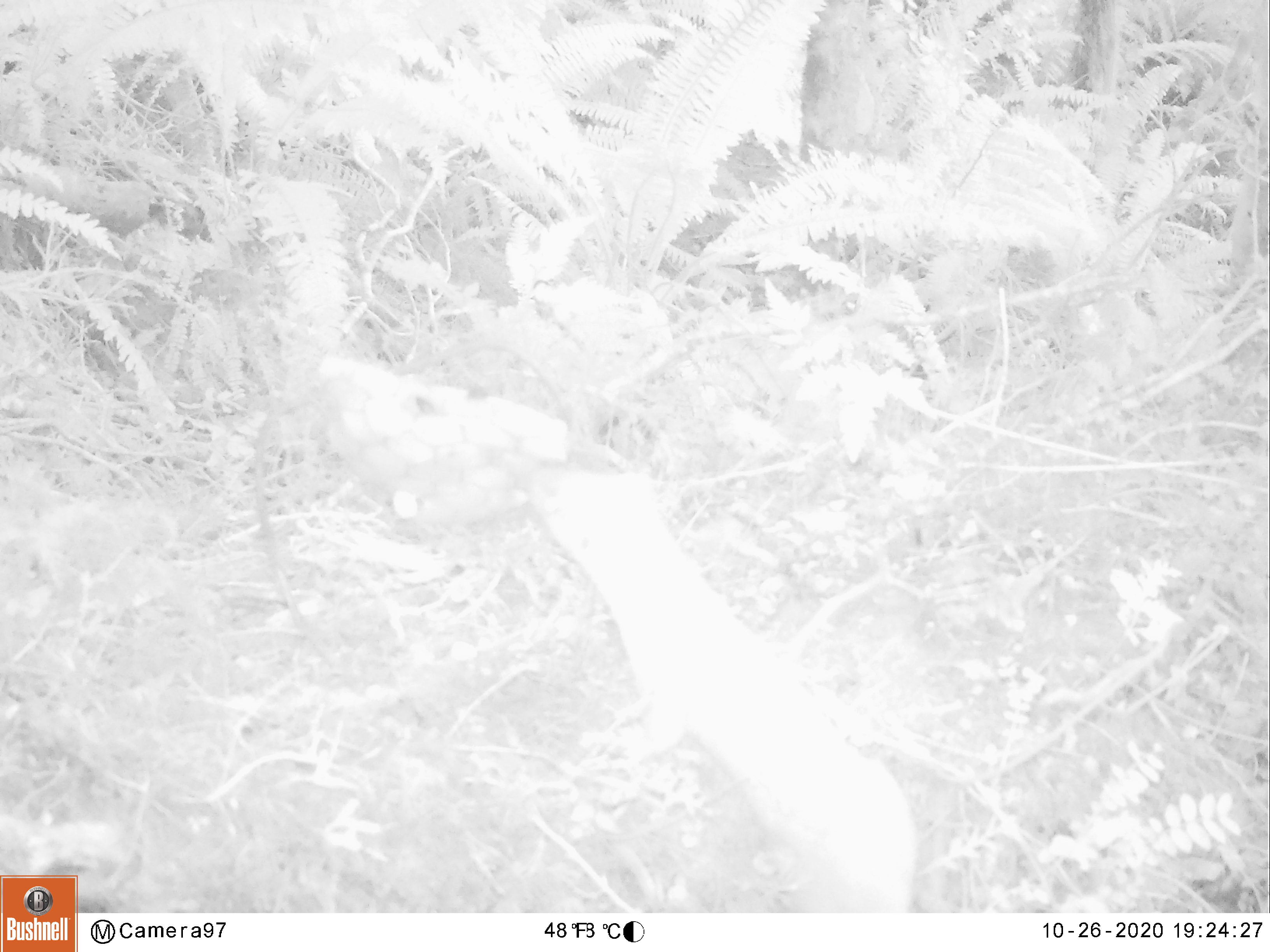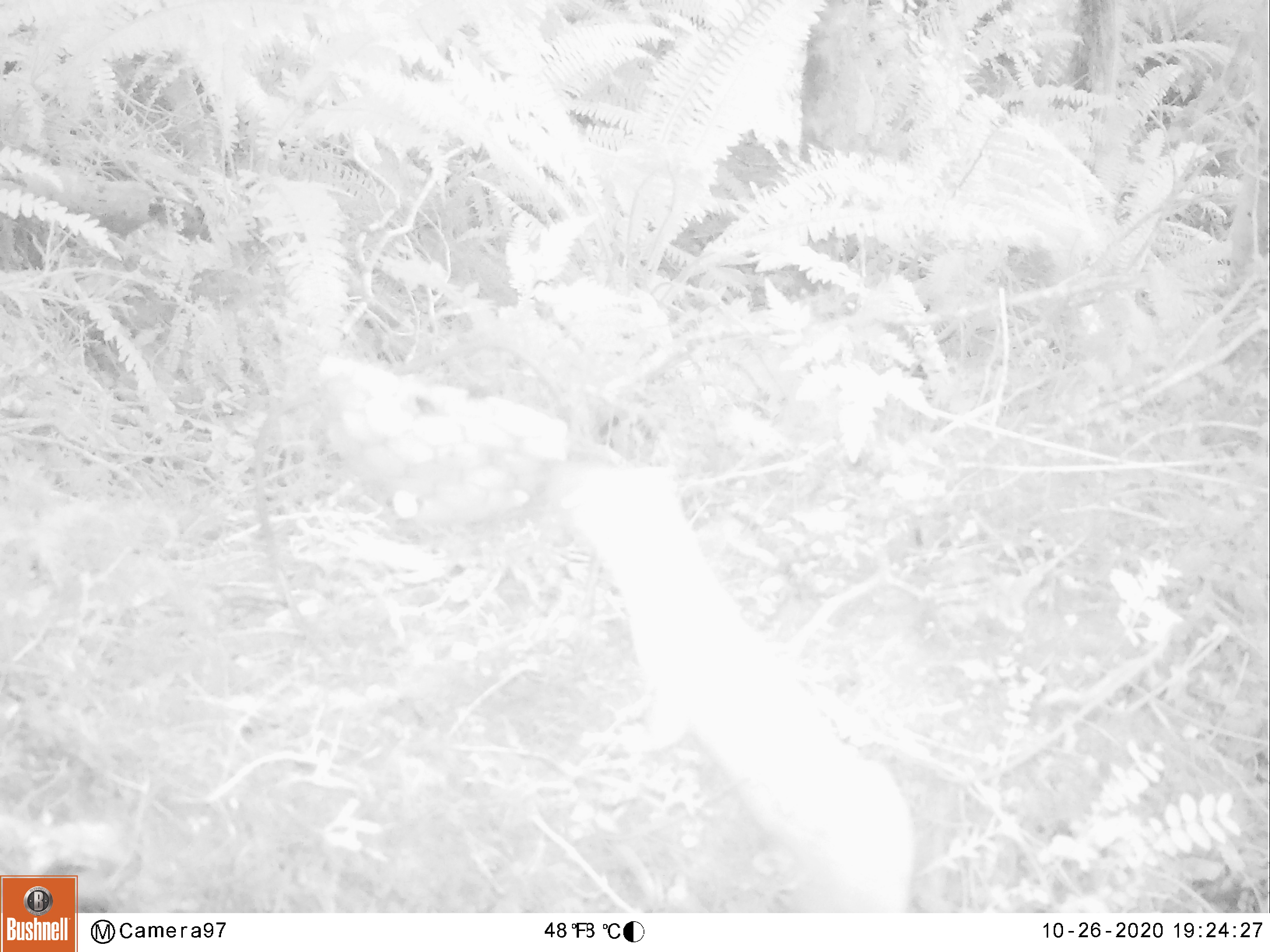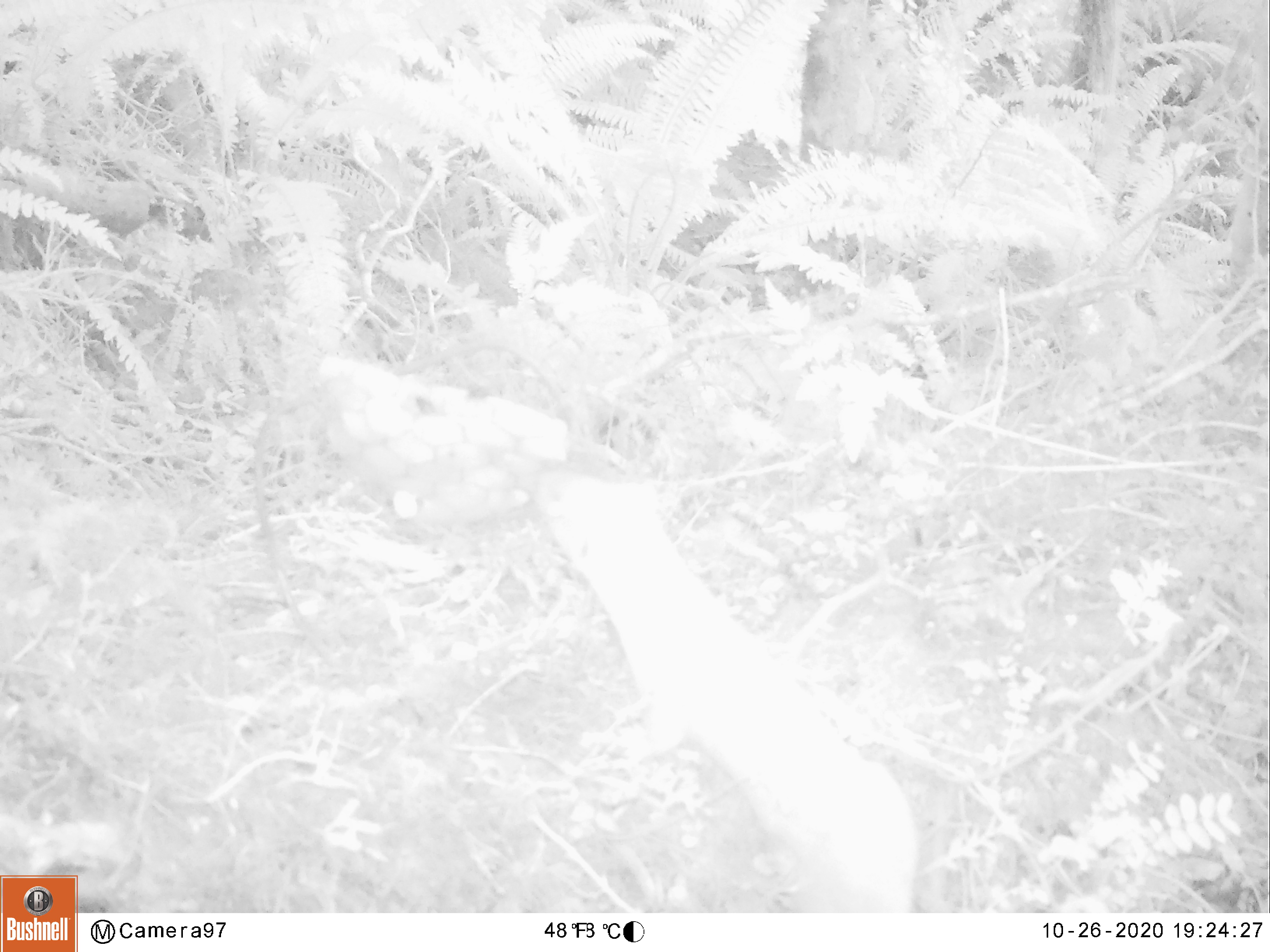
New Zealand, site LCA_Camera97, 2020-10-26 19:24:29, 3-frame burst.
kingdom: Animalia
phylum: Chordata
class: Mammalia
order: Carnivora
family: Mustelidae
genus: Mustela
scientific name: Mustela erminea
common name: stoat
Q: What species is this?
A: Stoat (Mustela erminea).